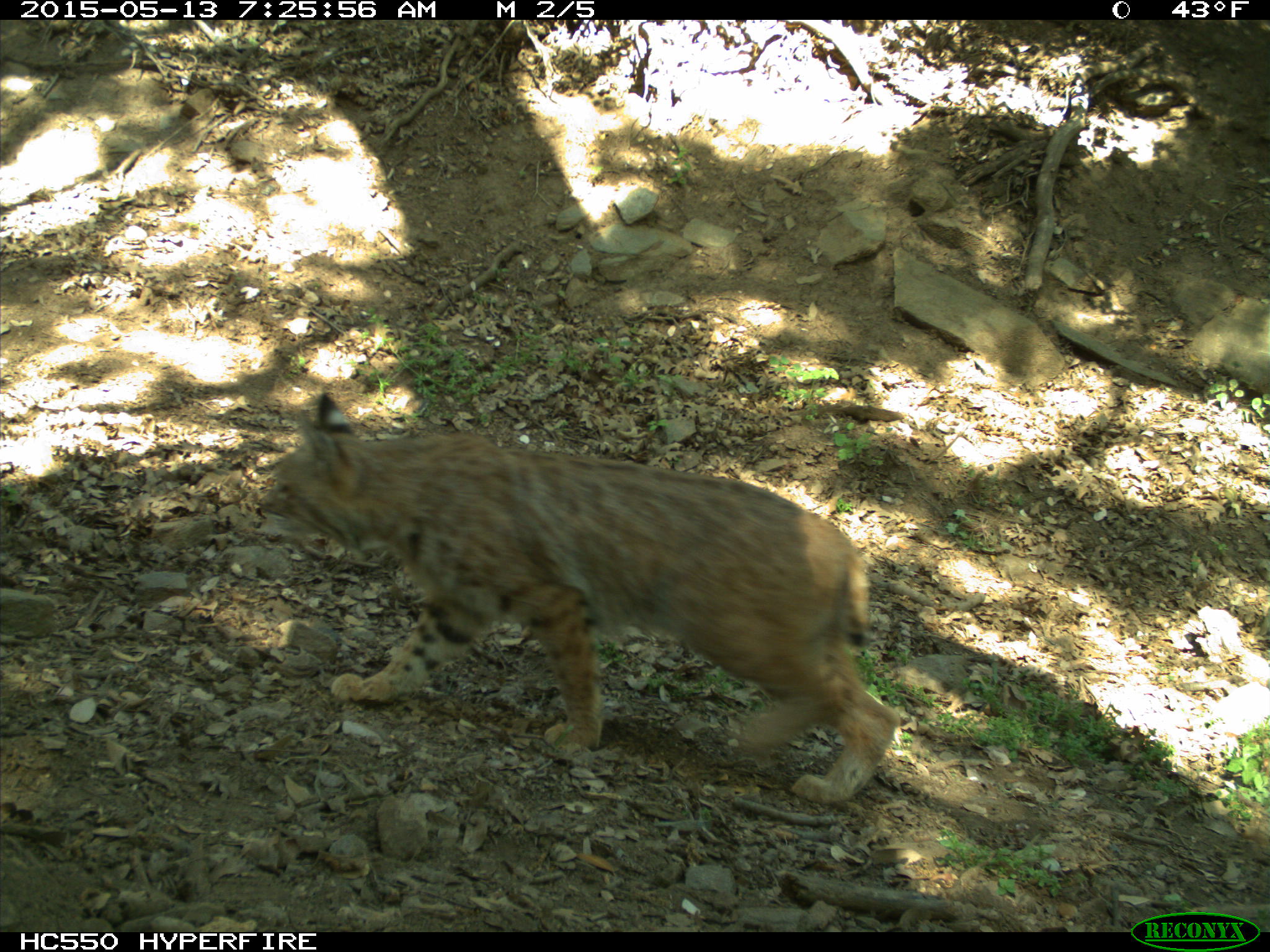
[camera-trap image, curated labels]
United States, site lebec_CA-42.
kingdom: Animalia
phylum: Chordata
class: Mammalia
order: Carnivora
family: Felidae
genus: Lynx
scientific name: Lynx rufus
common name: bobcat